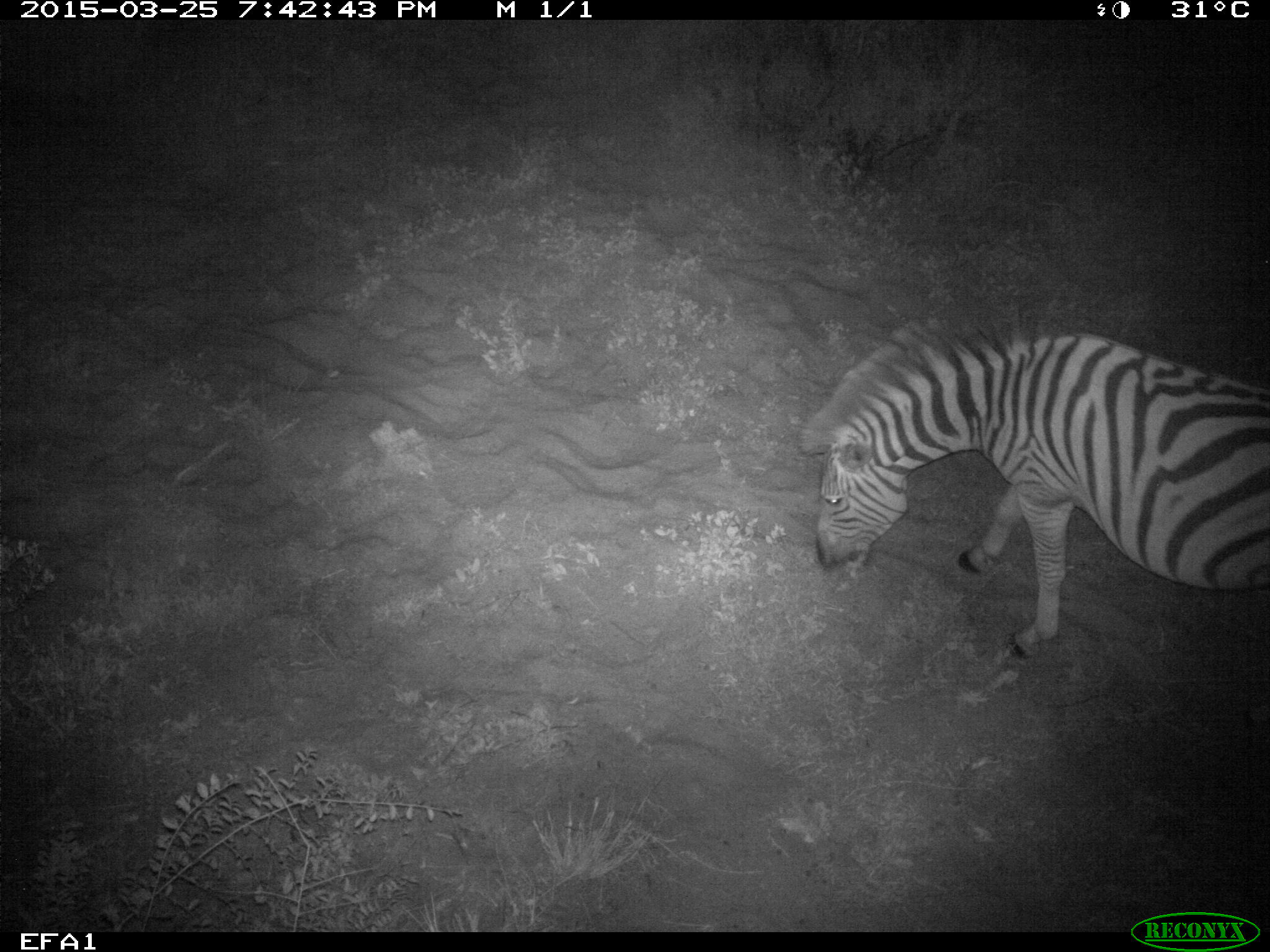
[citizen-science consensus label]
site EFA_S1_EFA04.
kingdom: Animalia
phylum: Chordata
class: Mammalia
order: Perissodactyla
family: Equidae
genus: Equus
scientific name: Equus quagga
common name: plains zebra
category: zebraplains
Zebraplains (plains zebra) (Equus quagga), count 1. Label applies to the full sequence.